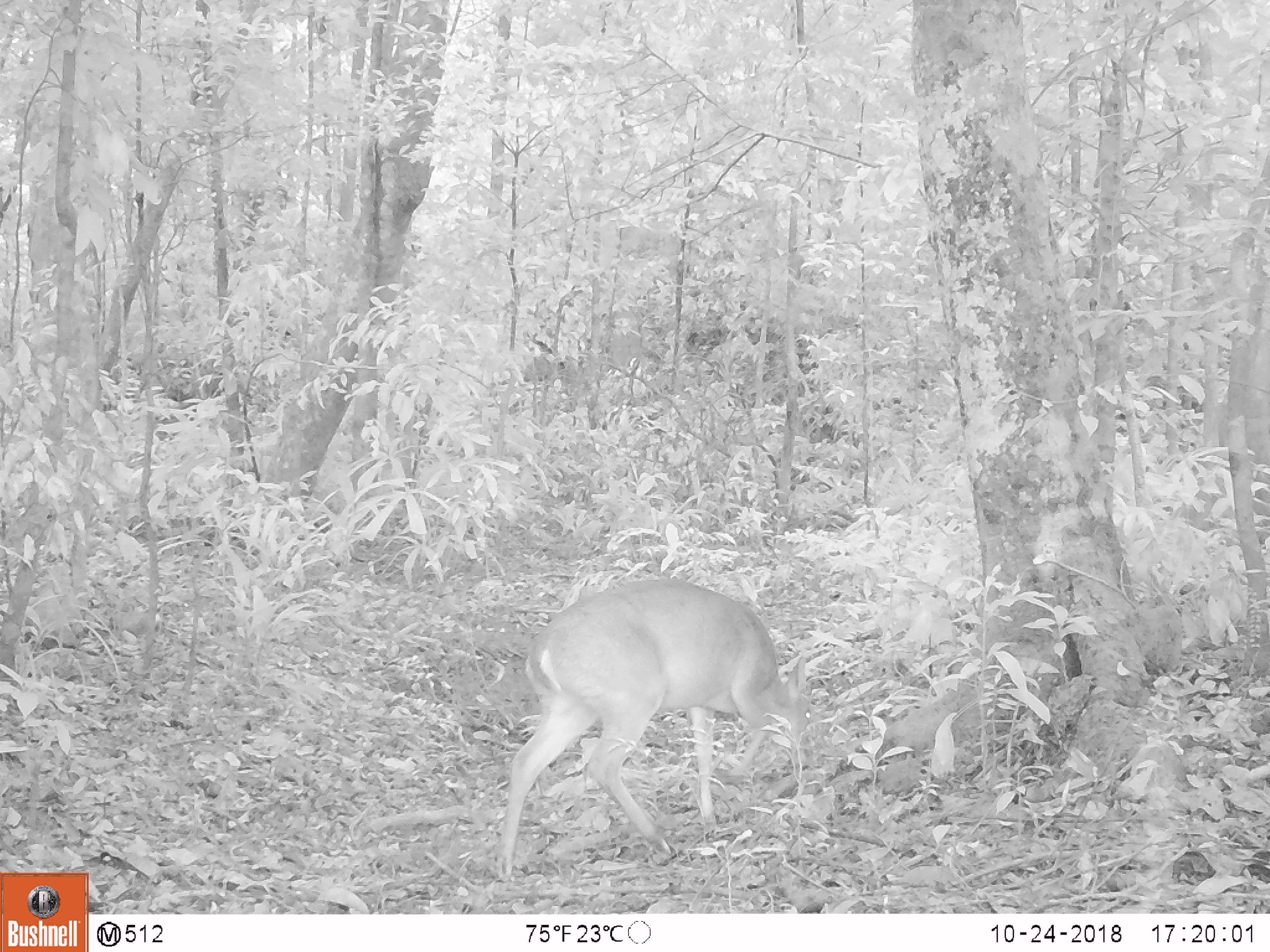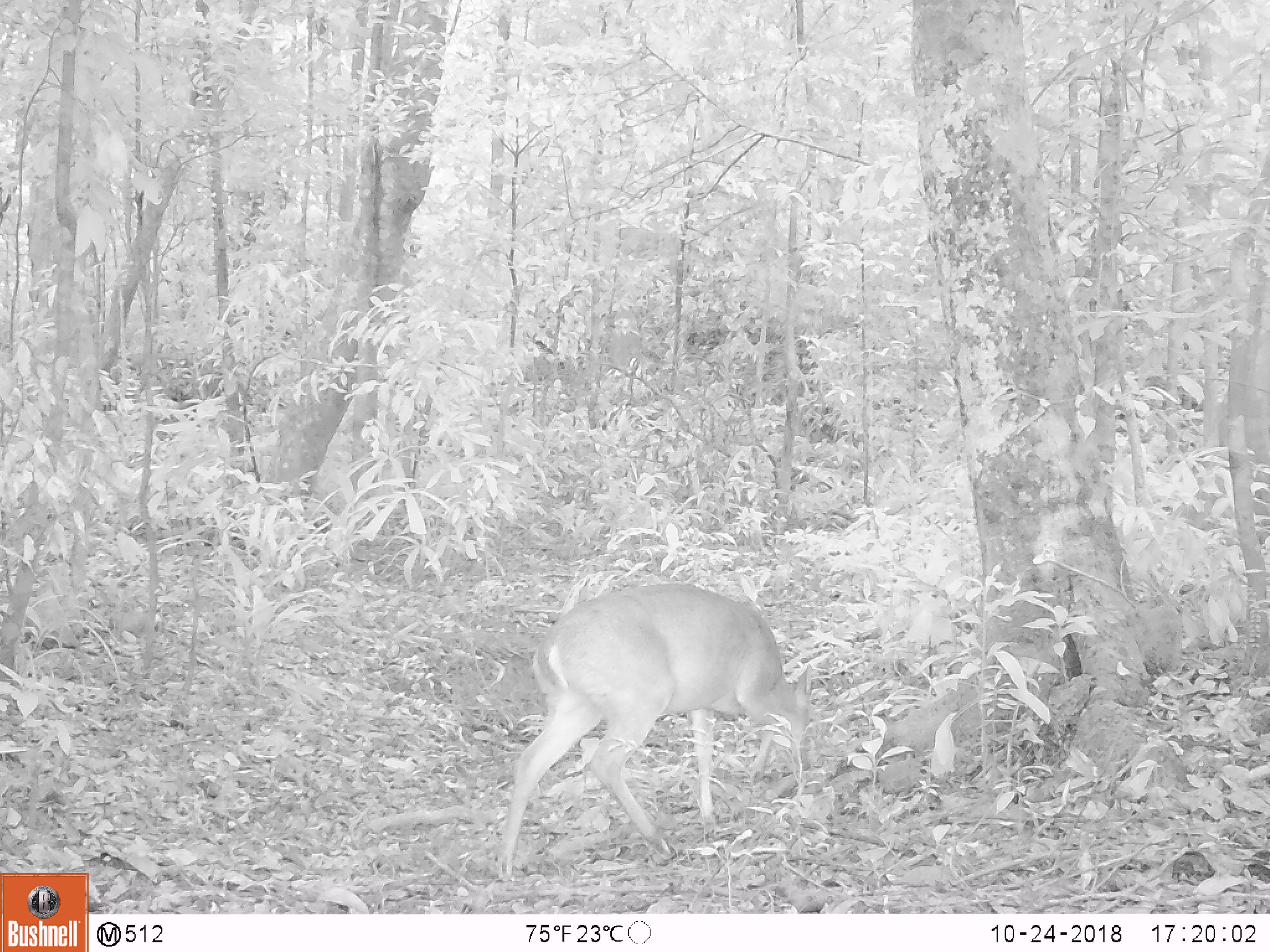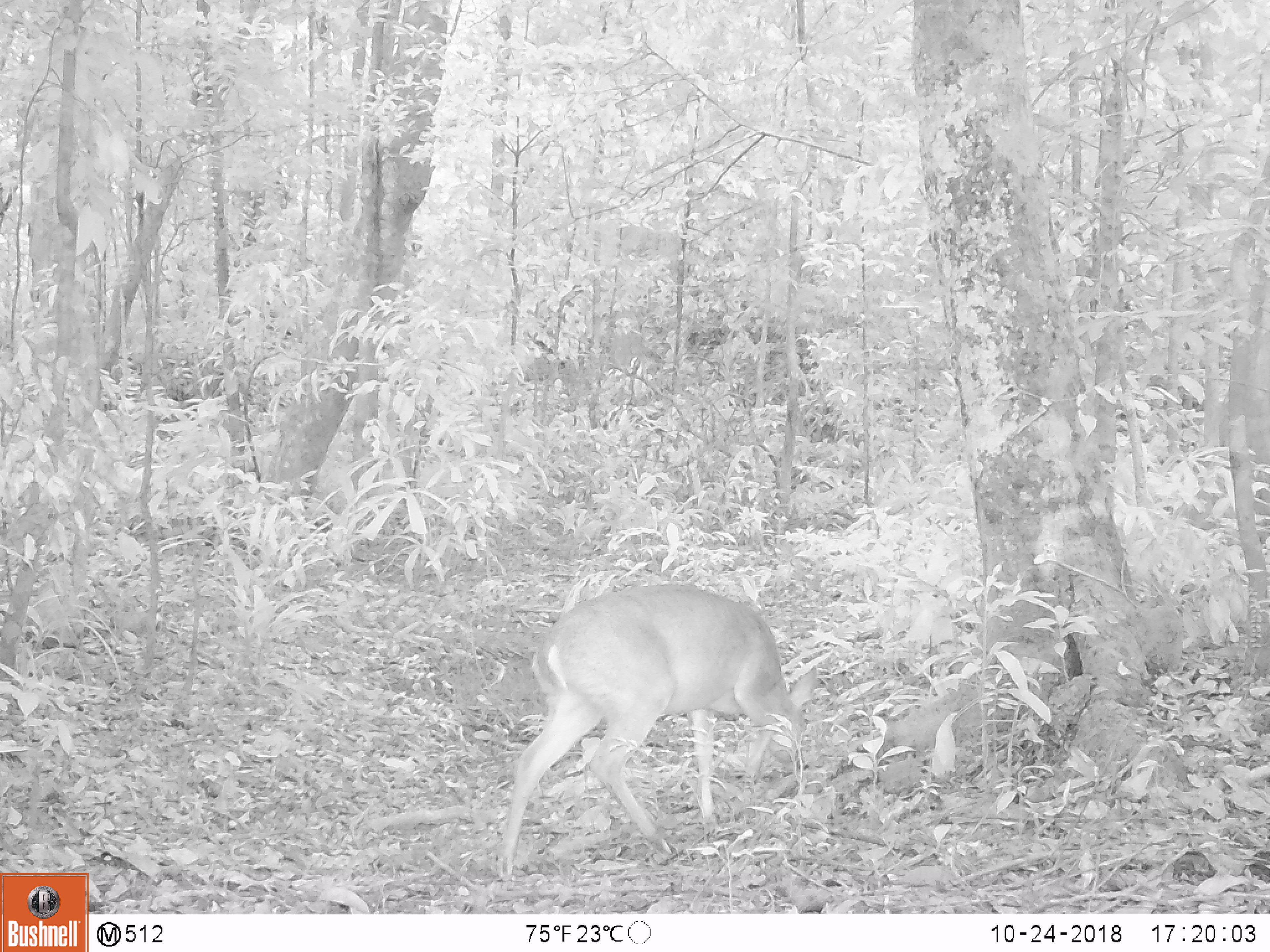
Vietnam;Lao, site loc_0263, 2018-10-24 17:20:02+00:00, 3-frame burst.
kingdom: Animalia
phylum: Chordata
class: Mammalia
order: Artiodactyla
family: Cervidae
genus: Muntiacus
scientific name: Muntiacus vuquangensis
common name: large-antlered muntjac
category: large antlered muntjac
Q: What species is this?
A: Large antlered muntjac (large-antlered muntjac) (Muntiacus vuquangensis).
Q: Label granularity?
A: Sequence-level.